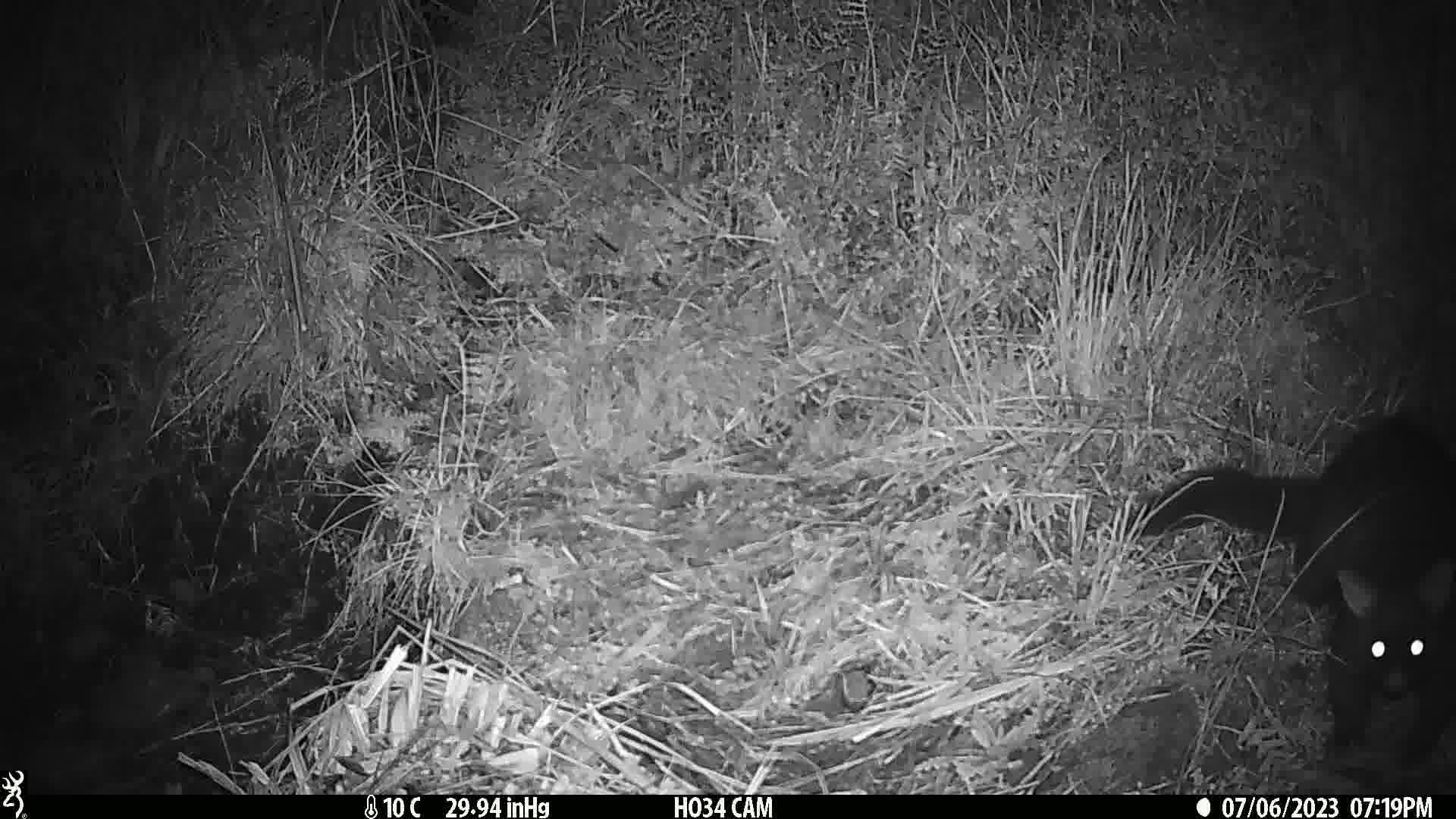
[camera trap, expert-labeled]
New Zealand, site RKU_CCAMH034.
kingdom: Animalia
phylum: Chordata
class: Mammalia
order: Diprotodontia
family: Phalangeridae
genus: Trichosurus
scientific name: Trichosurus vulpecula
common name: common brushtail possum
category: possum